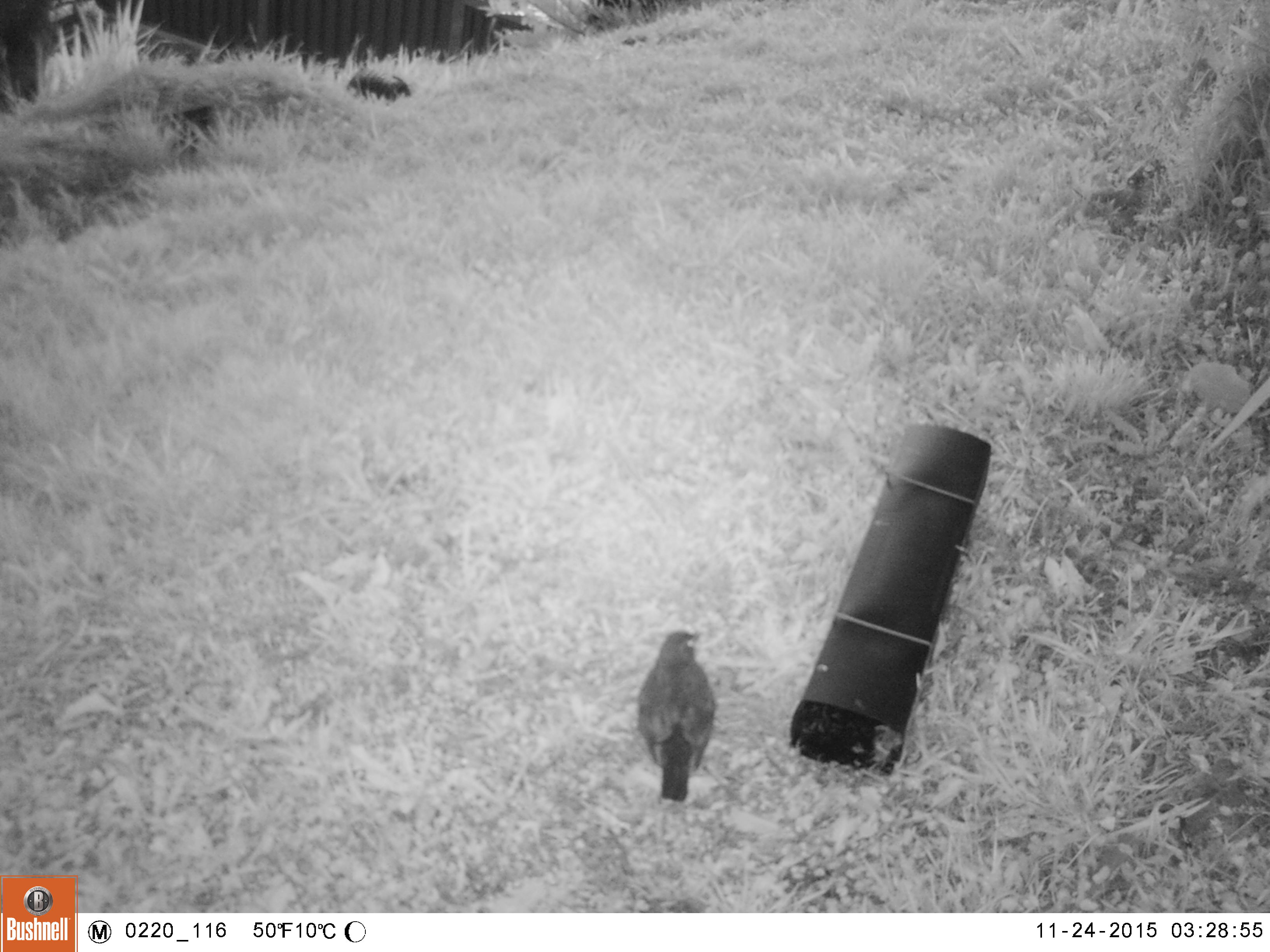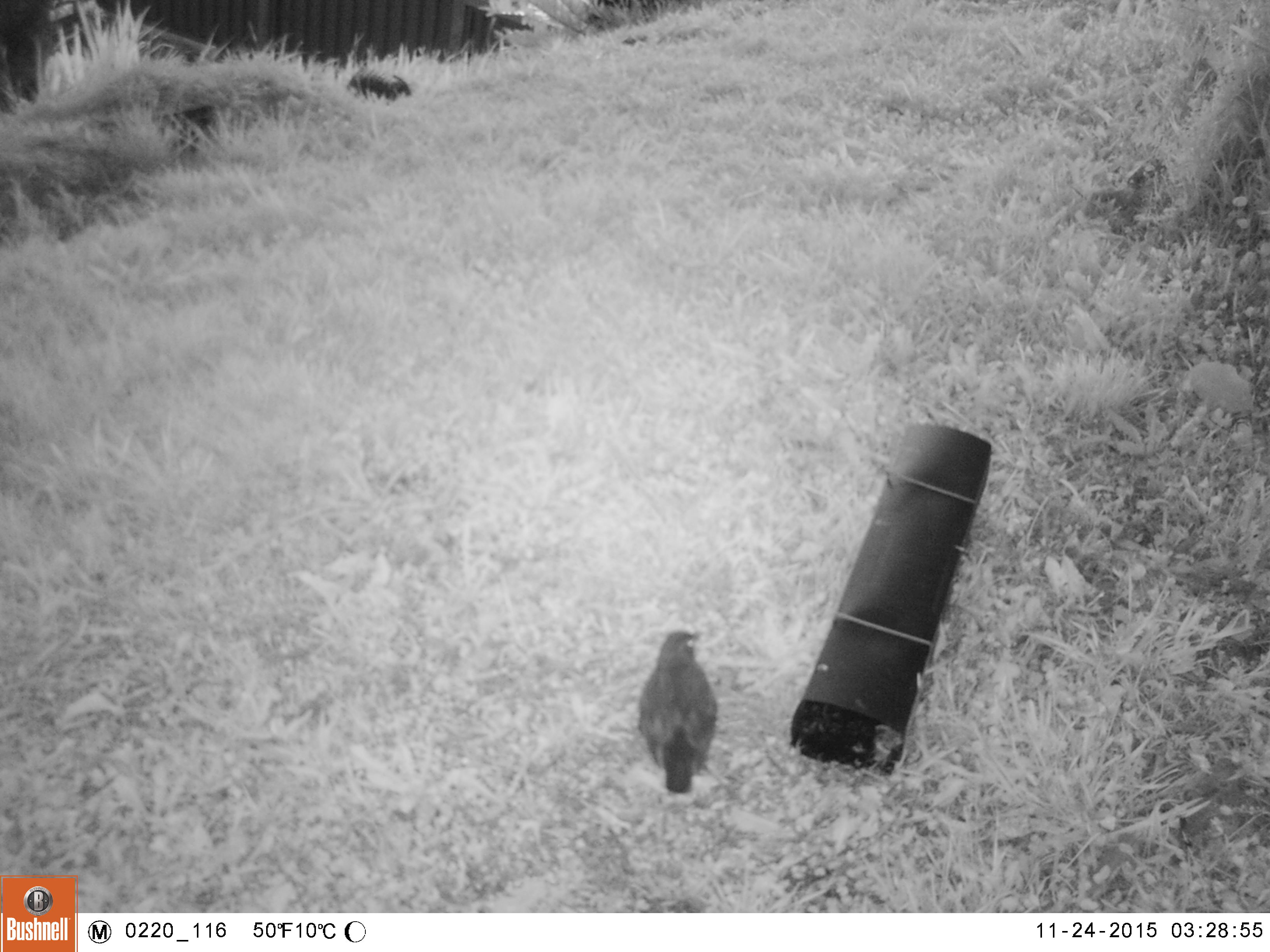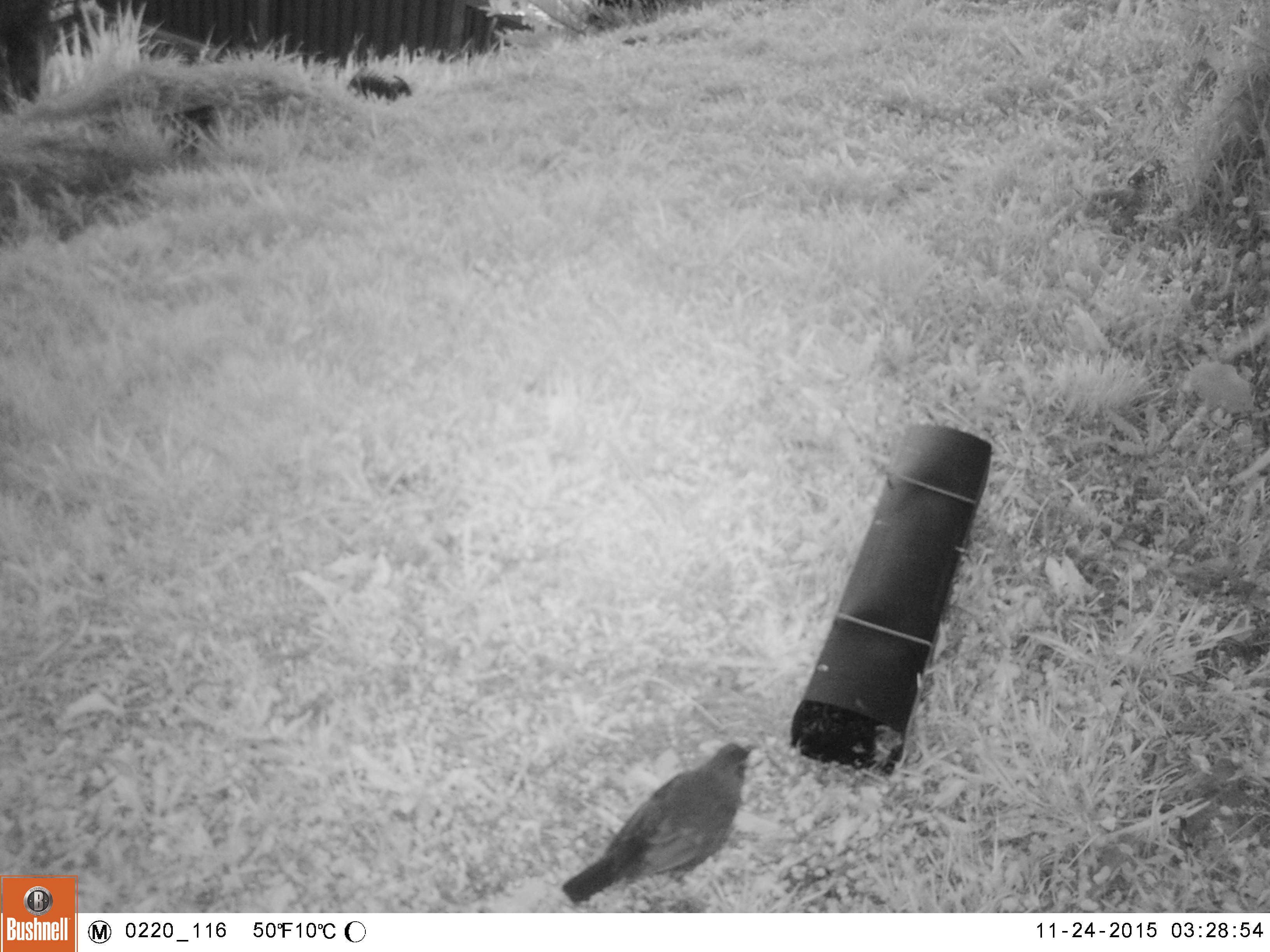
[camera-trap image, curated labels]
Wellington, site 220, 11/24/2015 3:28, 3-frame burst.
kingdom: Animalia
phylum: Chordata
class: Aves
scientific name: Aves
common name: bird